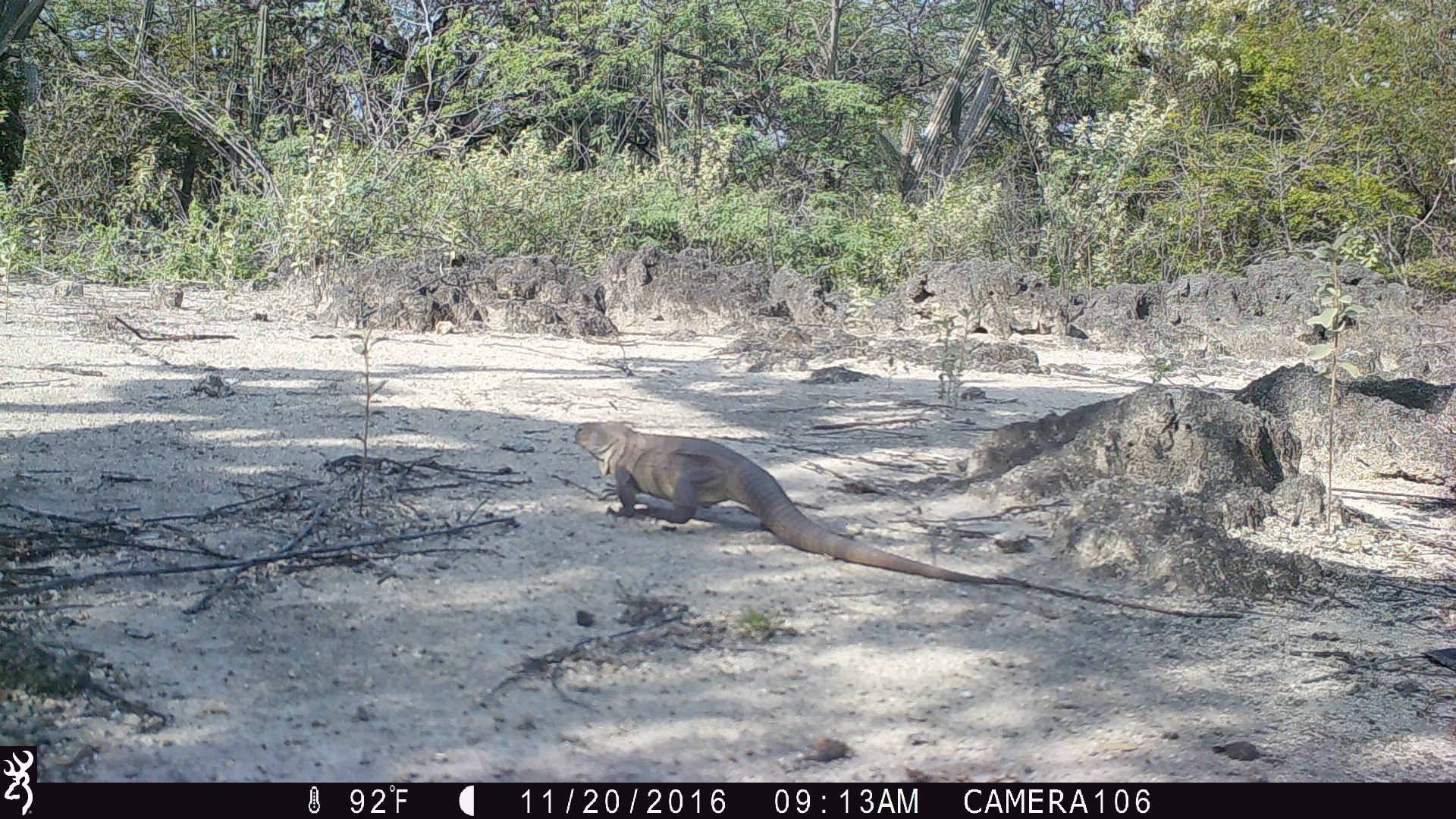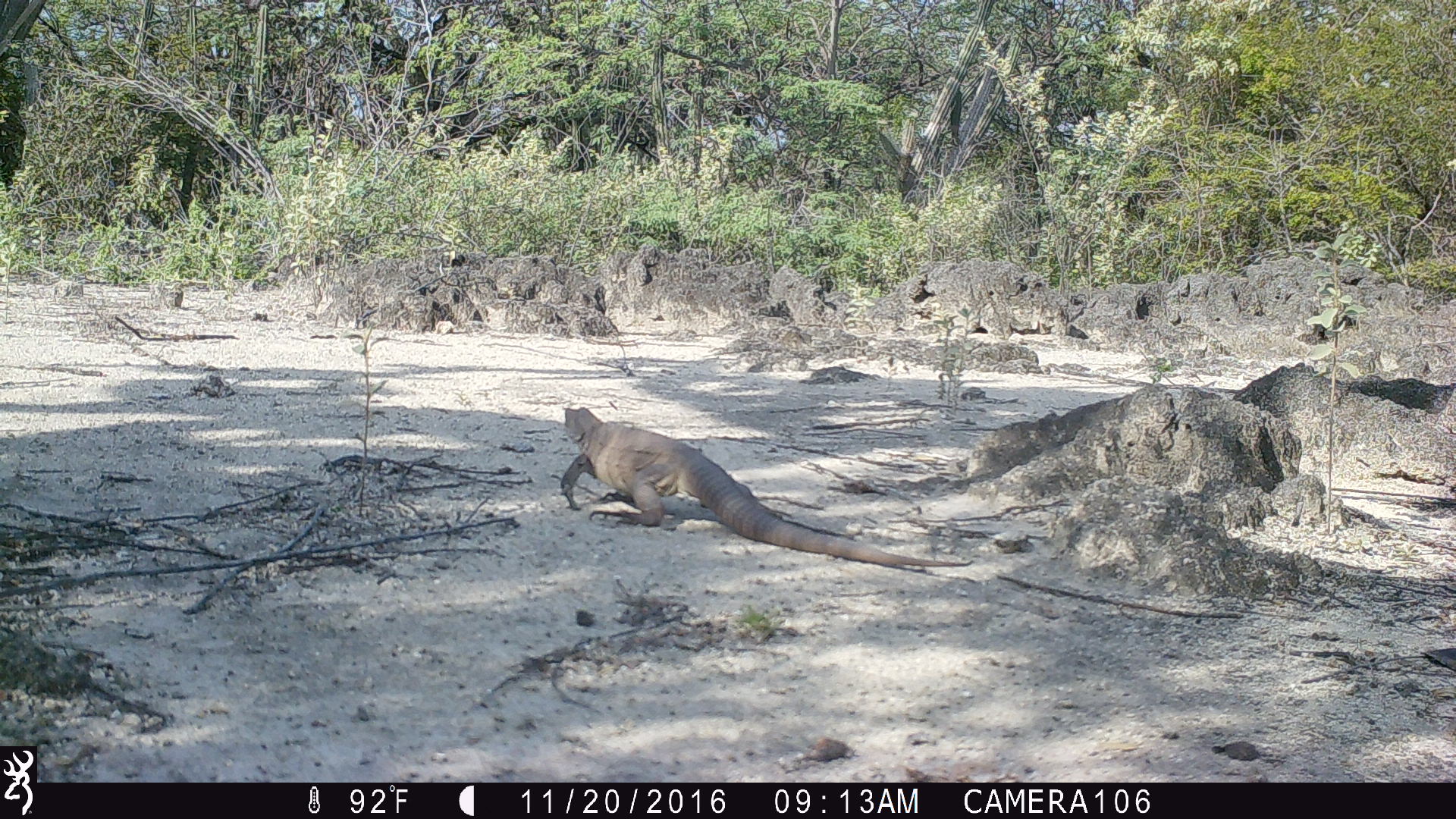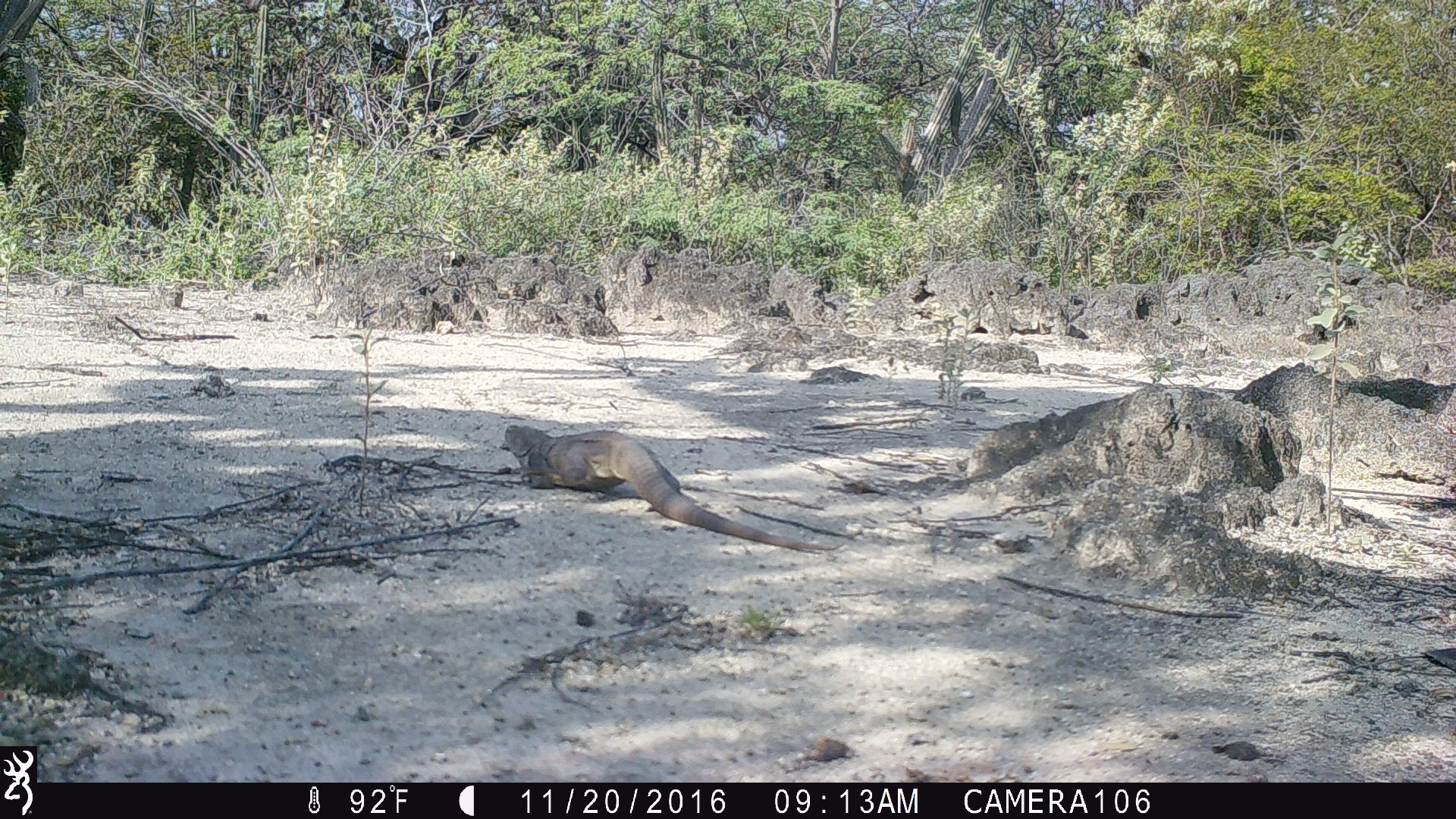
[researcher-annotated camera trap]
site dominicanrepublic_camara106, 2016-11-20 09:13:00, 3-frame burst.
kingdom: Animalia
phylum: Chordata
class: Reptilia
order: Squamata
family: Iguanidae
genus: Iguana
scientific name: Iguana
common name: typical iguanas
Iguana (typical iguanas).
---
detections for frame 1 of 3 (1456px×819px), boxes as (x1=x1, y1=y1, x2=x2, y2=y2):
iguana: (x1=565, y1=418, x2=1248, y2=629)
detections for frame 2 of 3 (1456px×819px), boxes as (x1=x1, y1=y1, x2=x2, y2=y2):
iguana: (x1=551, y1=403, x2=960, y2=567)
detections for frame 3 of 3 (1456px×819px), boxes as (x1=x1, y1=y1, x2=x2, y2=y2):
iguana: (x1=484, y1=425, x2=855, y2=548)